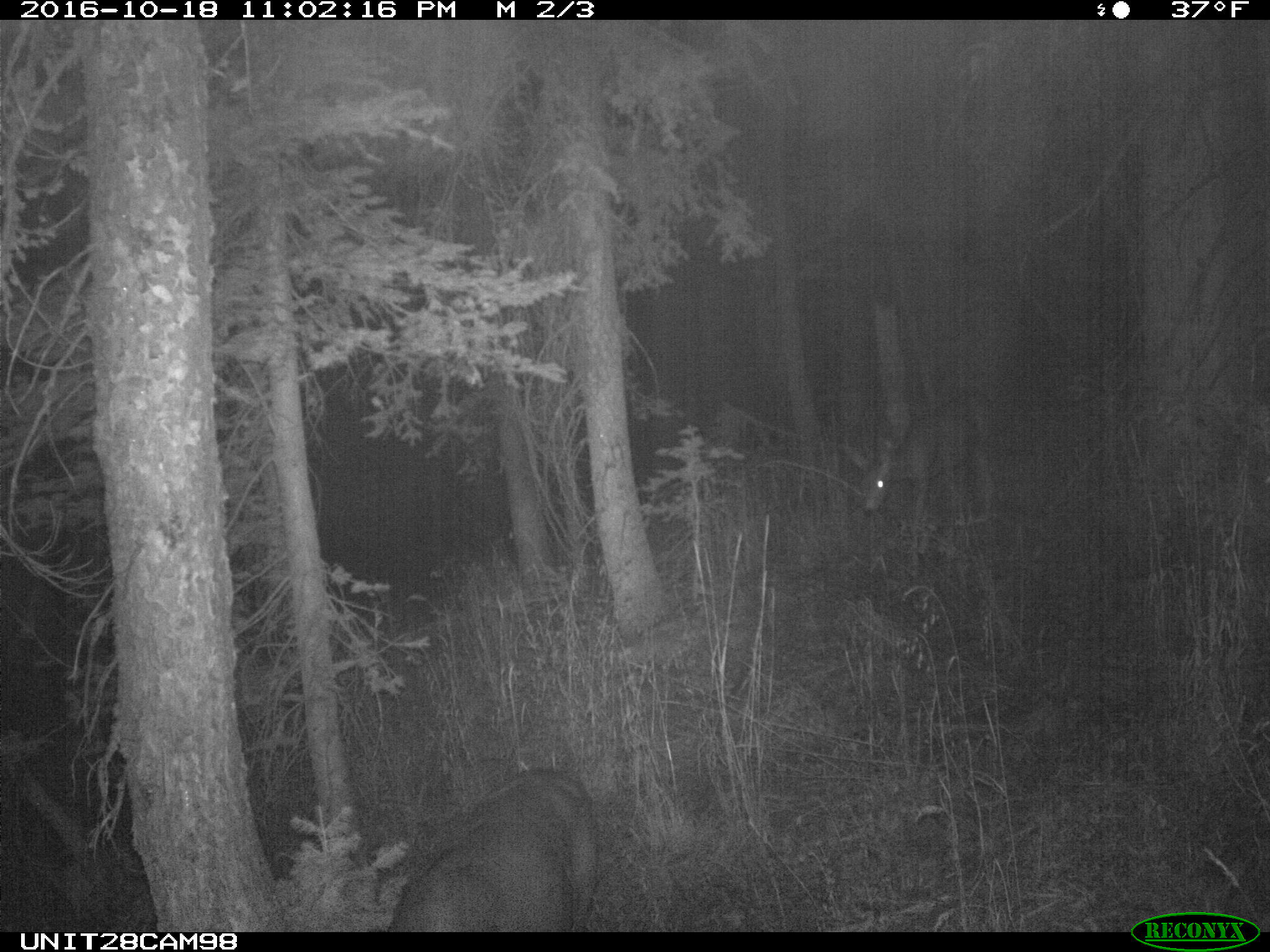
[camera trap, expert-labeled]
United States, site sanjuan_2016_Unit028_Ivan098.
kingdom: Animalia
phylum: Chordata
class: Mammalia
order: Artiodactyla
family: Cervidae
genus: Odocoileus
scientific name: Odocoileus hemionus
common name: mule deer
Odocoileus hemionus (mule deer).